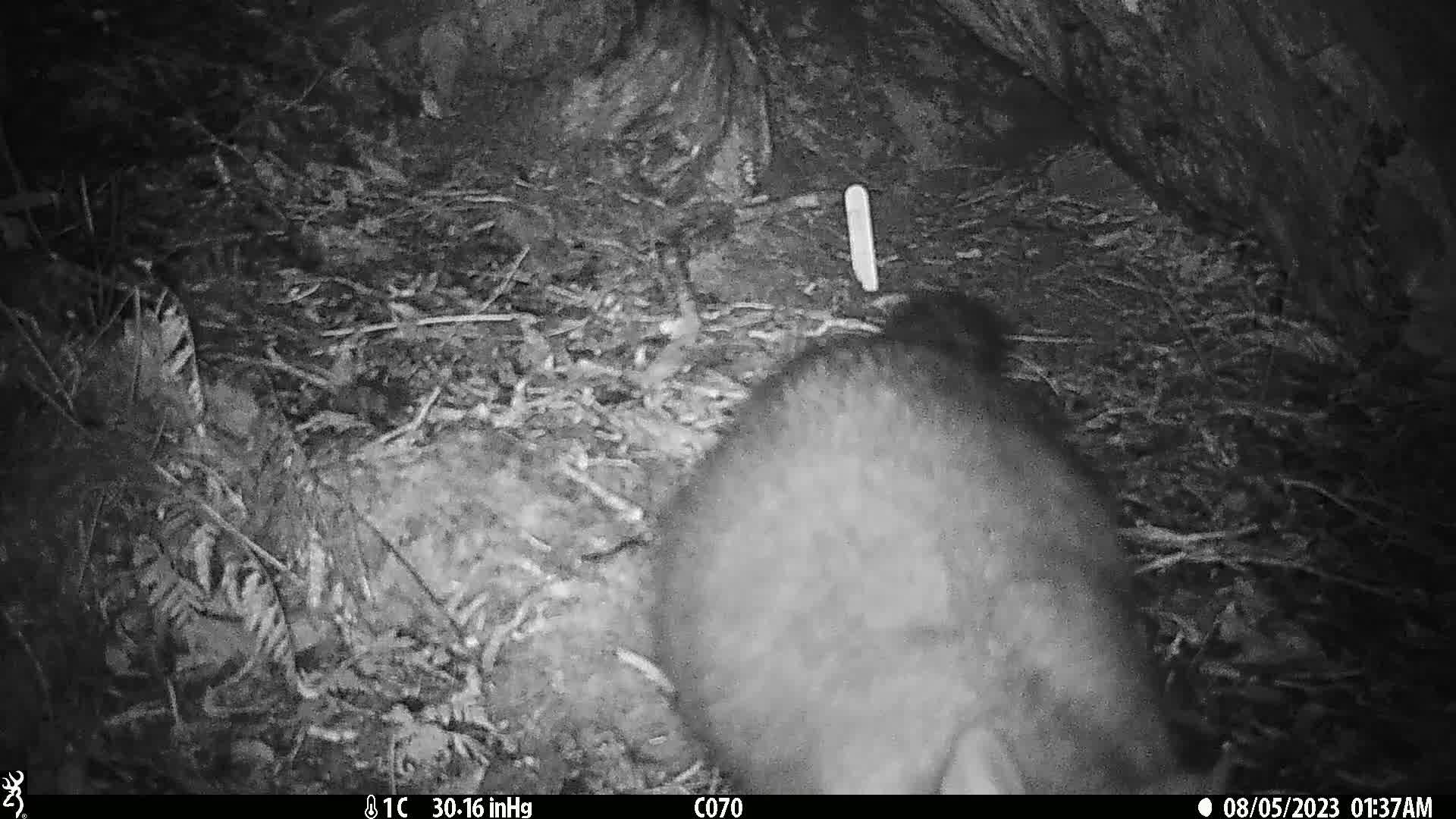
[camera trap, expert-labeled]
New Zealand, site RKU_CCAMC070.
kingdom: Animalia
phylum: Chordata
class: Mammalia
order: Diprotodontia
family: Phalangeridae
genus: Trichosurus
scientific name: Trichosurus vulpecula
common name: common brushtail possum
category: possum